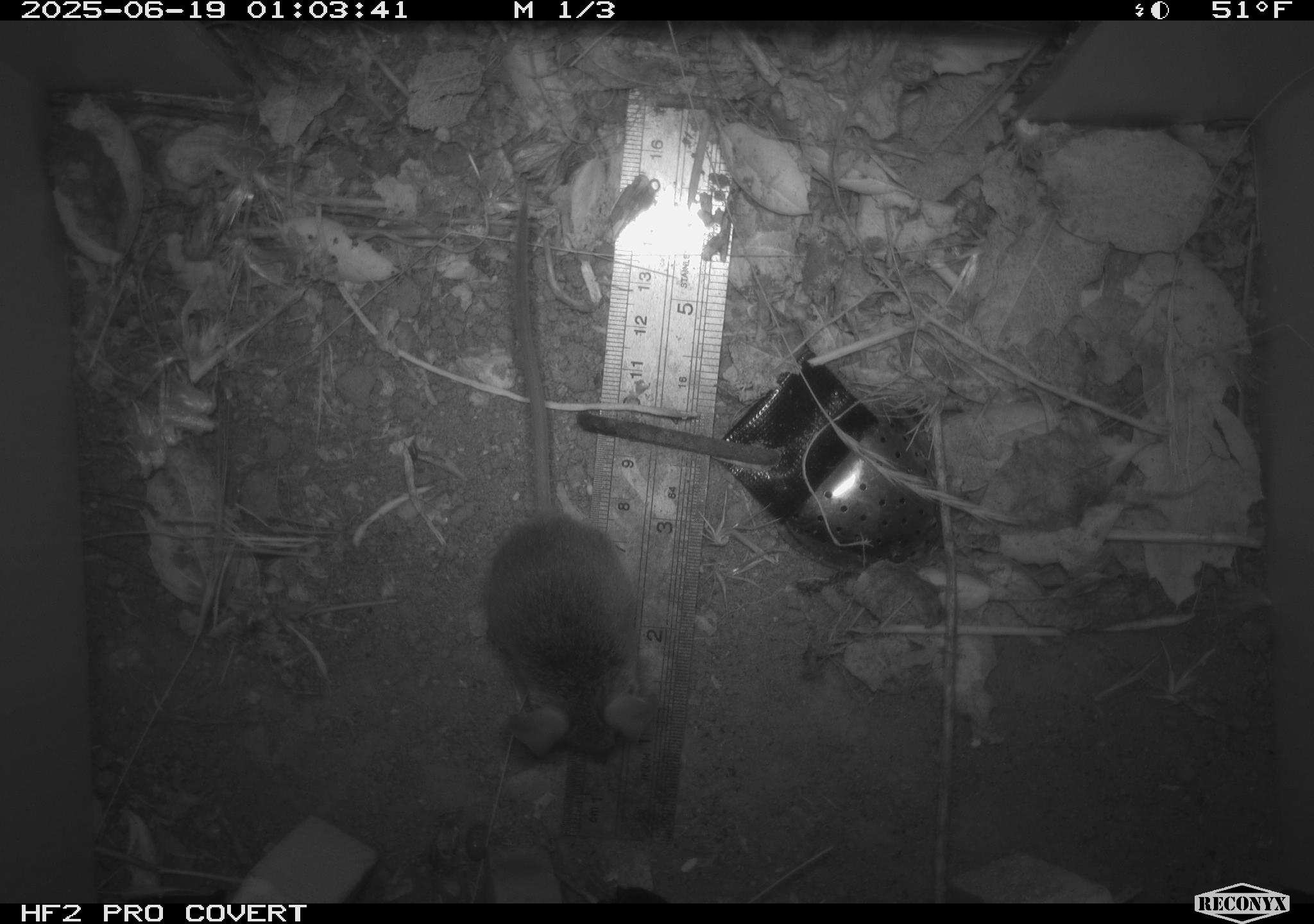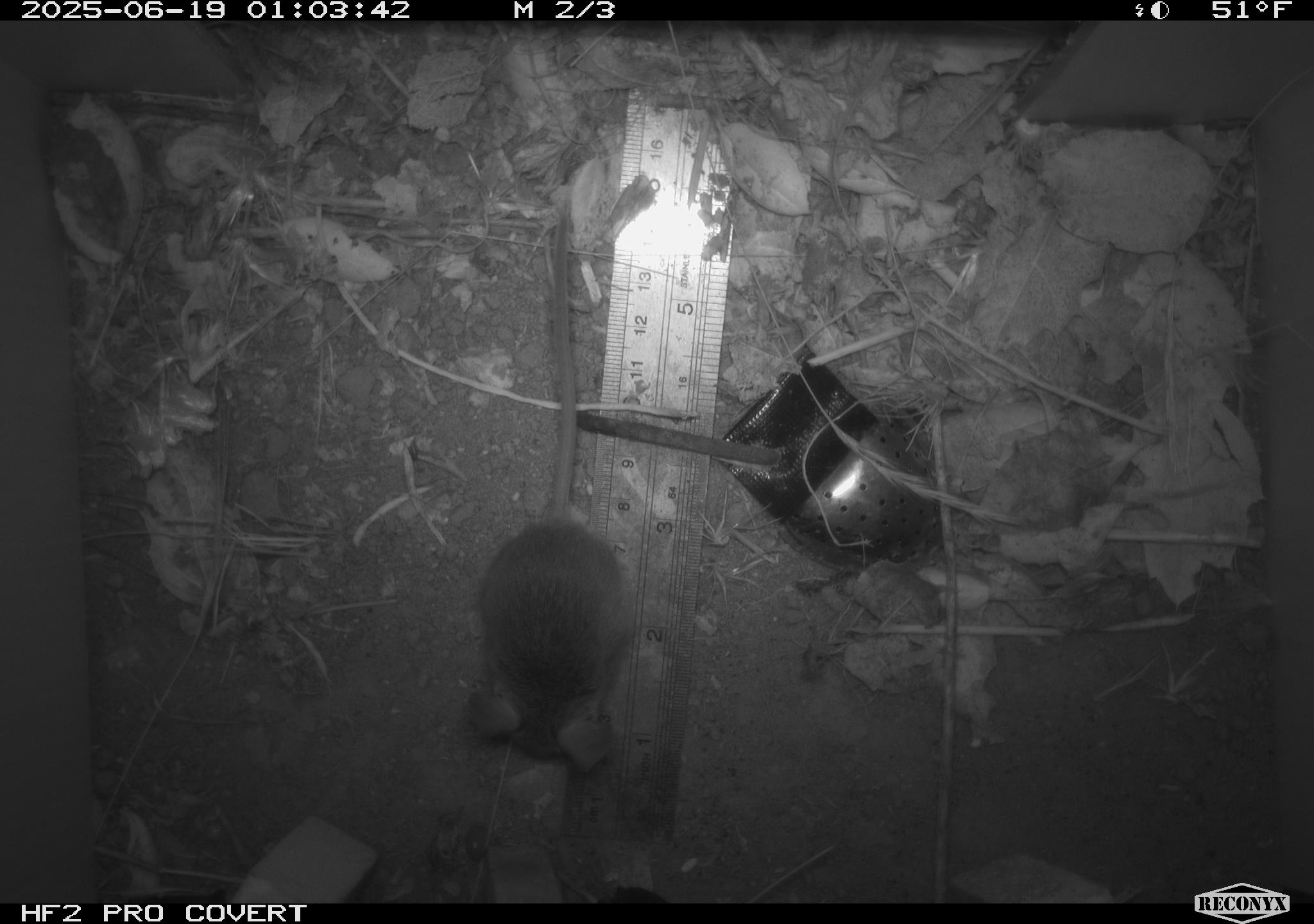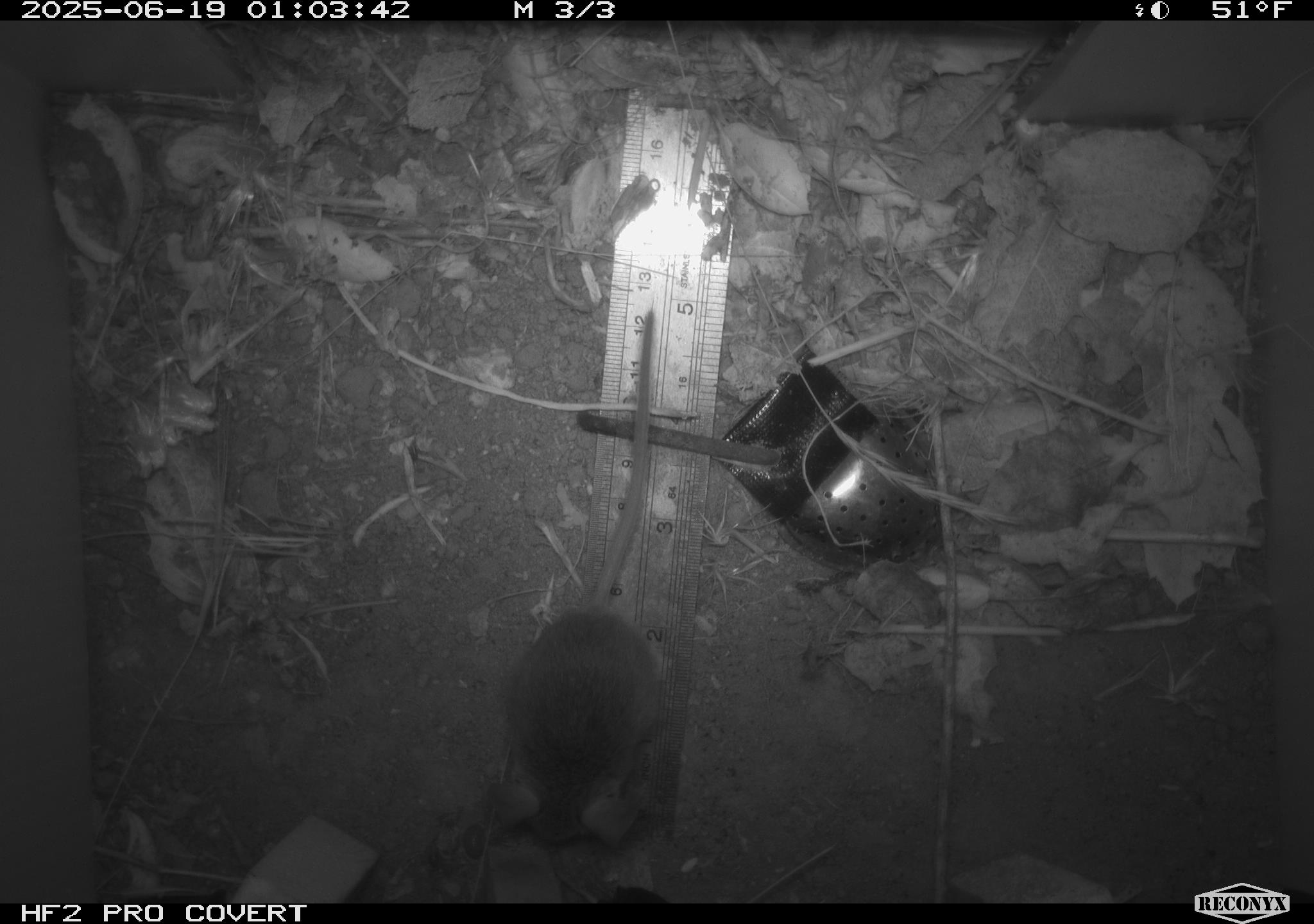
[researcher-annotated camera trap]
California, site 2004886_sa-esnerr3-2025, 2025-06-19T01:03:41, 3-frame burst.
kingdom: Animalia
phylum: Chordata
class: Mammalia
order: Rodentia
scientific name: Rodentia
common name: rodent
Rodent (Rodentia).